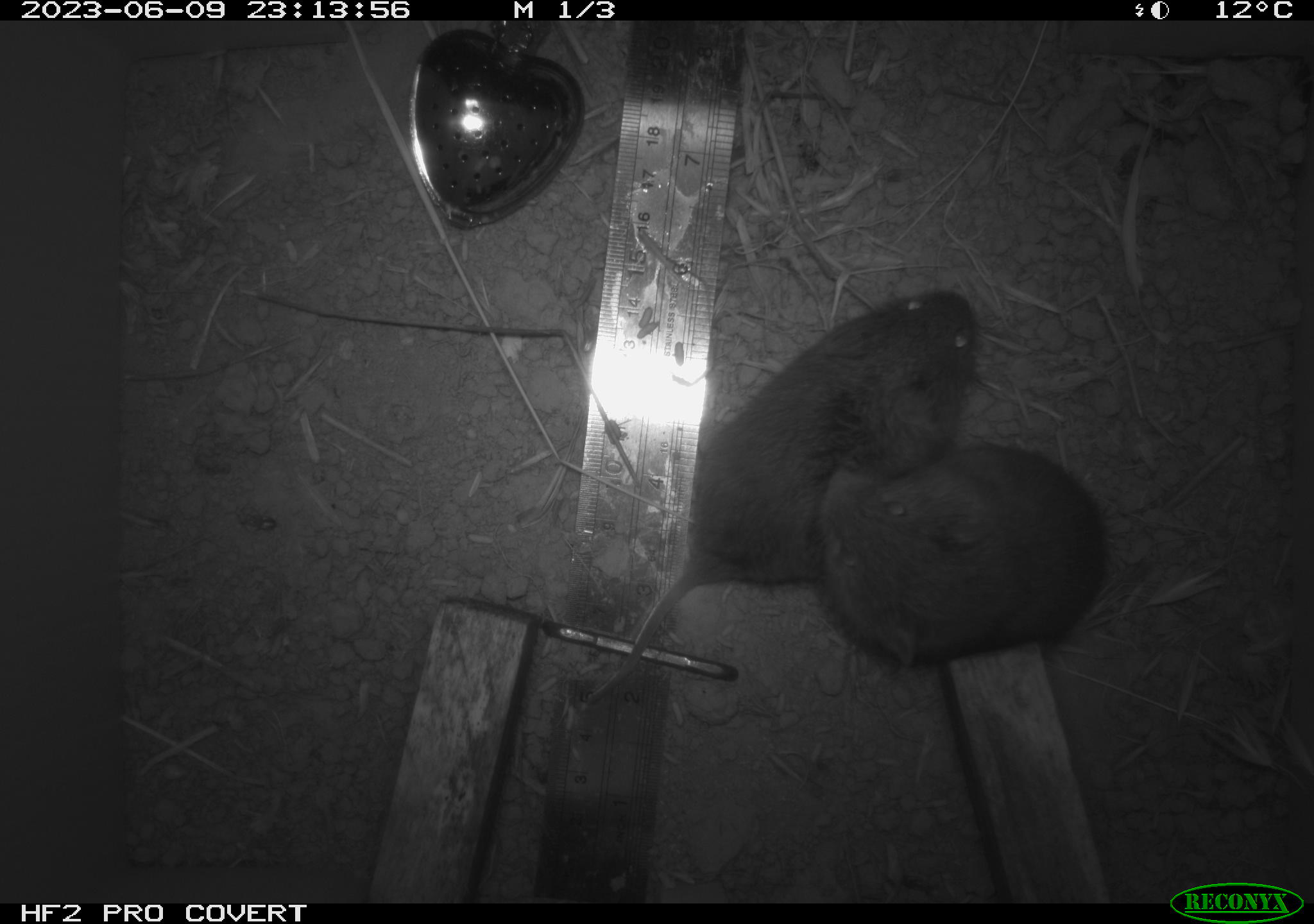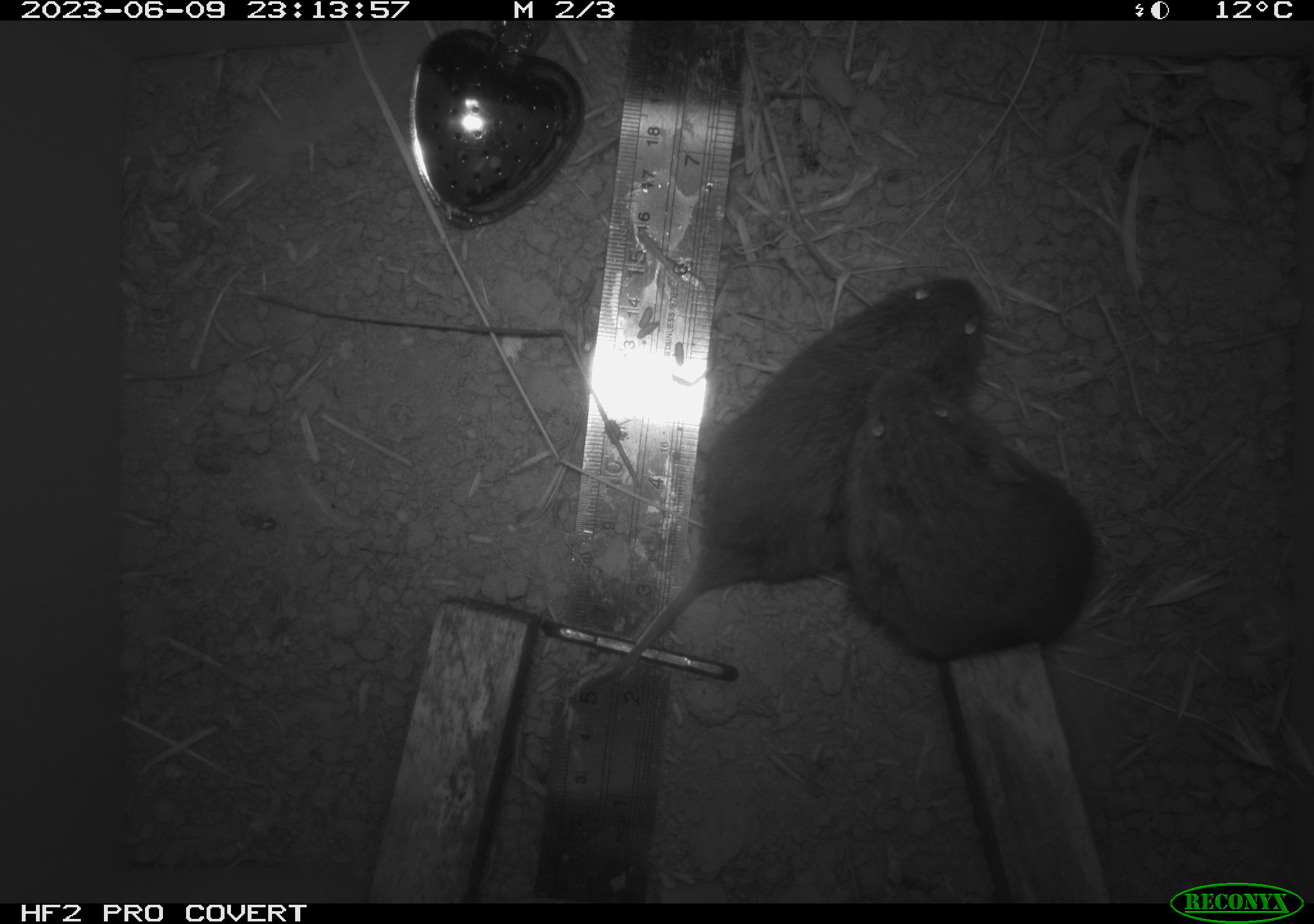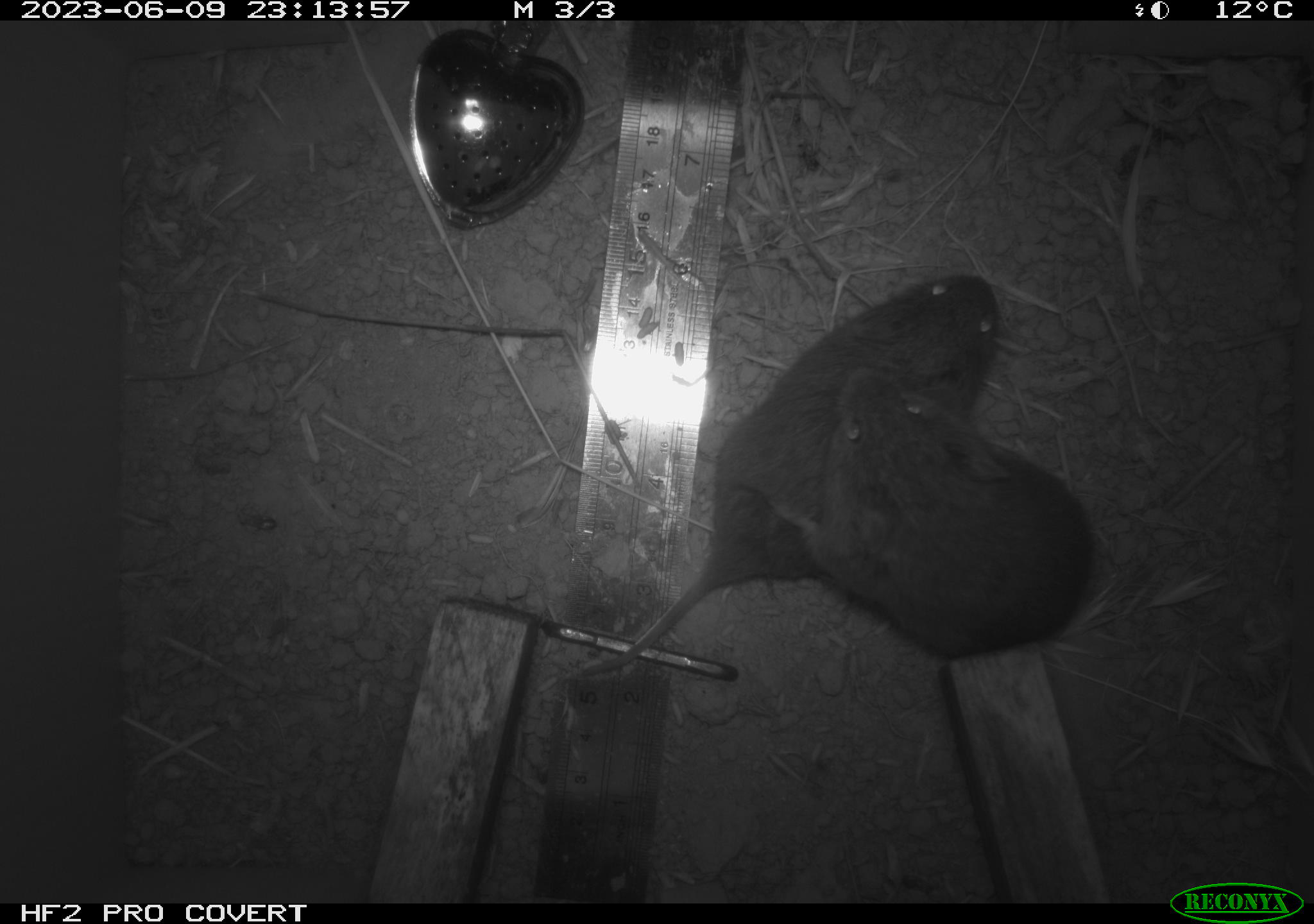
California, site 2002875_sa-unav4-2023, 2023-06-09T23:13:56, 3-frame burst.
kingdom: Animalia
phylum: Chordata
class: Mammalia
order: Rodentia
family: Cricetidae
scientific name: Arvicolinae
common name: voles, lemmings, and muskrats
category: arvicolinae subfamily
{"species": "arvicolinae subfamily (voles, lemmings, and muskrats) (Arvicolinae)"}